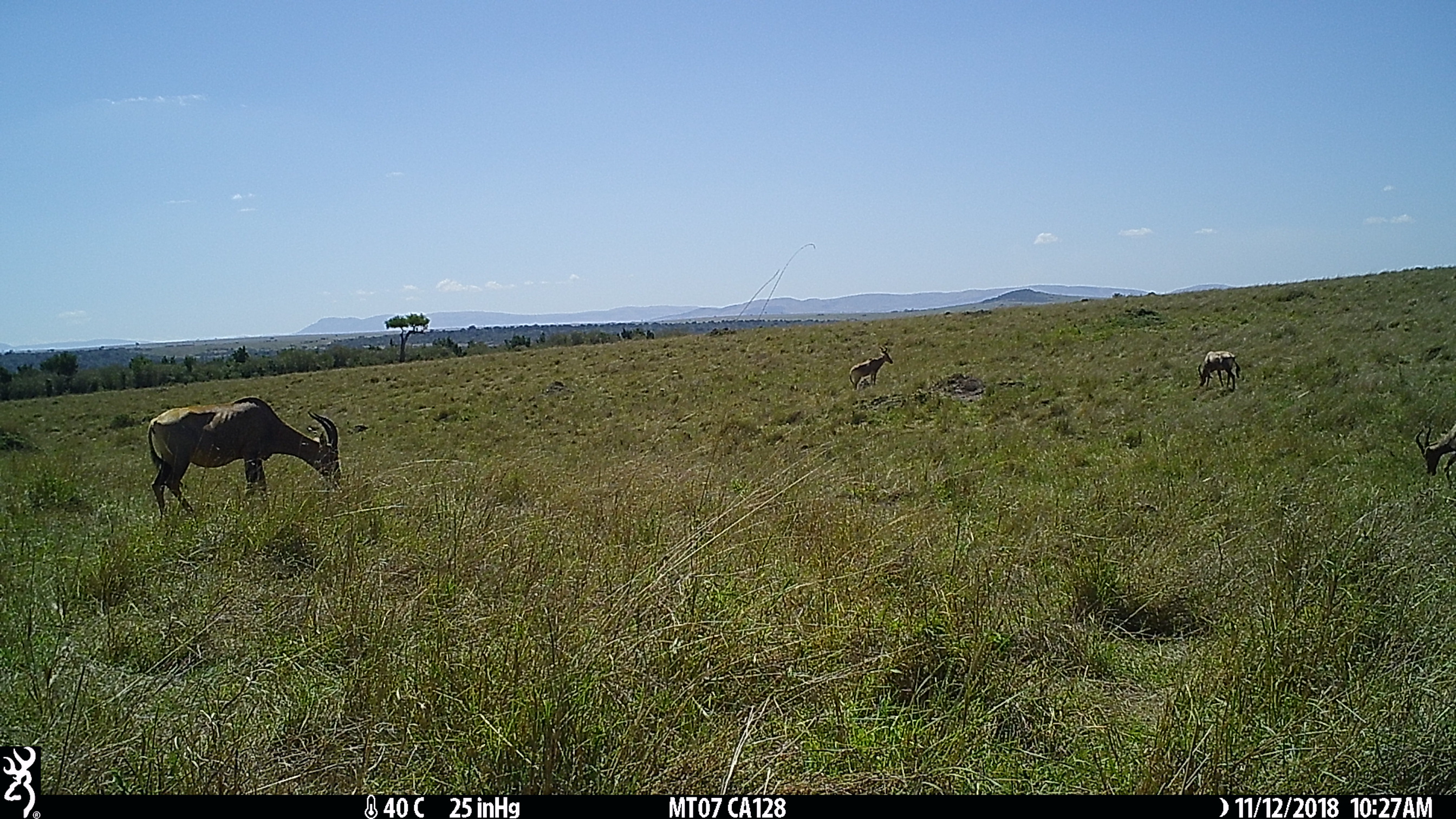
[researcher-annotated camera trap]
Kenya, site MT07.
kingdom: Animalia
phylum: Chordata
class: Mammalia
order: Artiodactyla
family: Bovidae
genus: Damaliscus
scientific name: Damaliscus lunatus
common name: topi